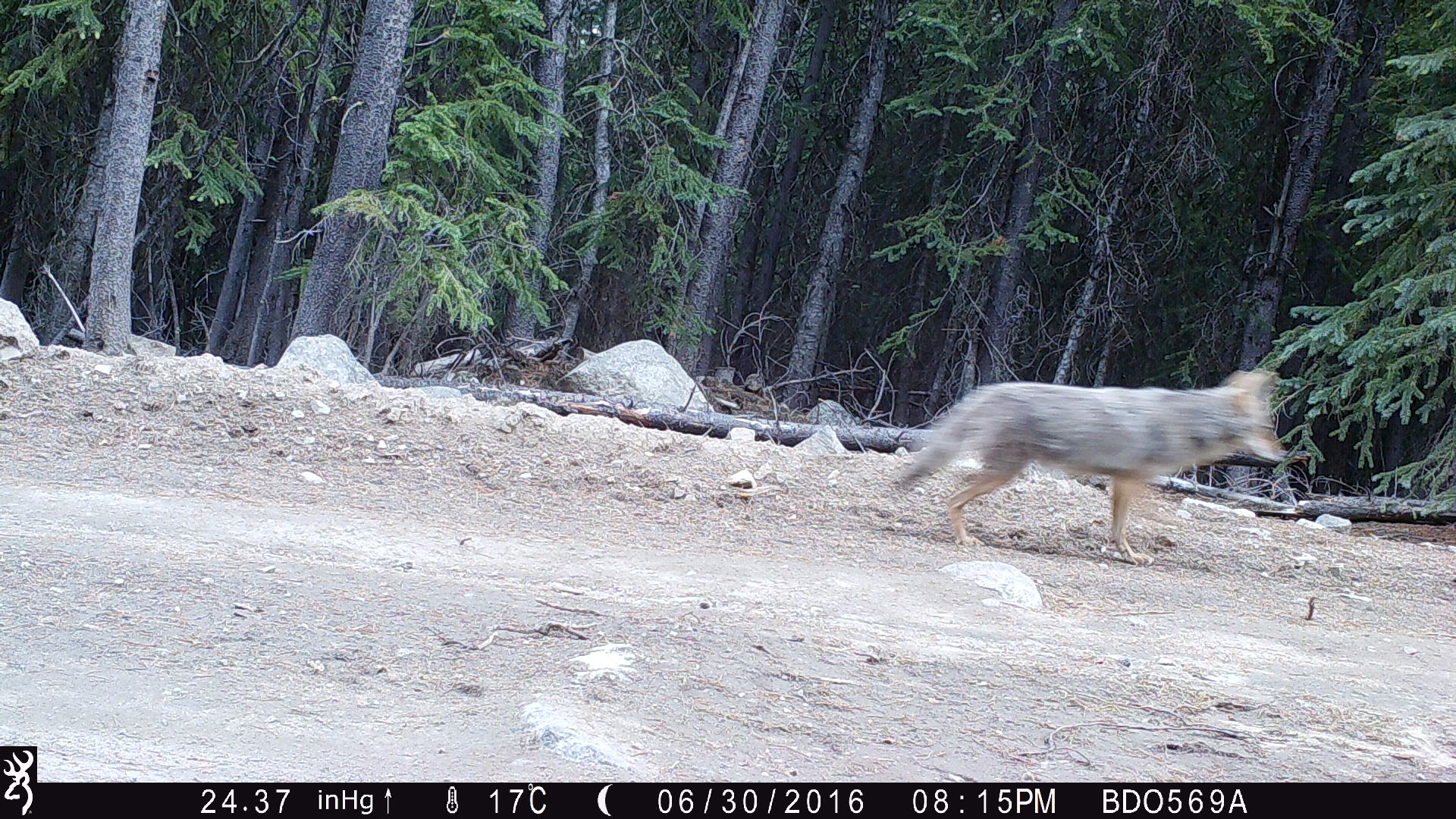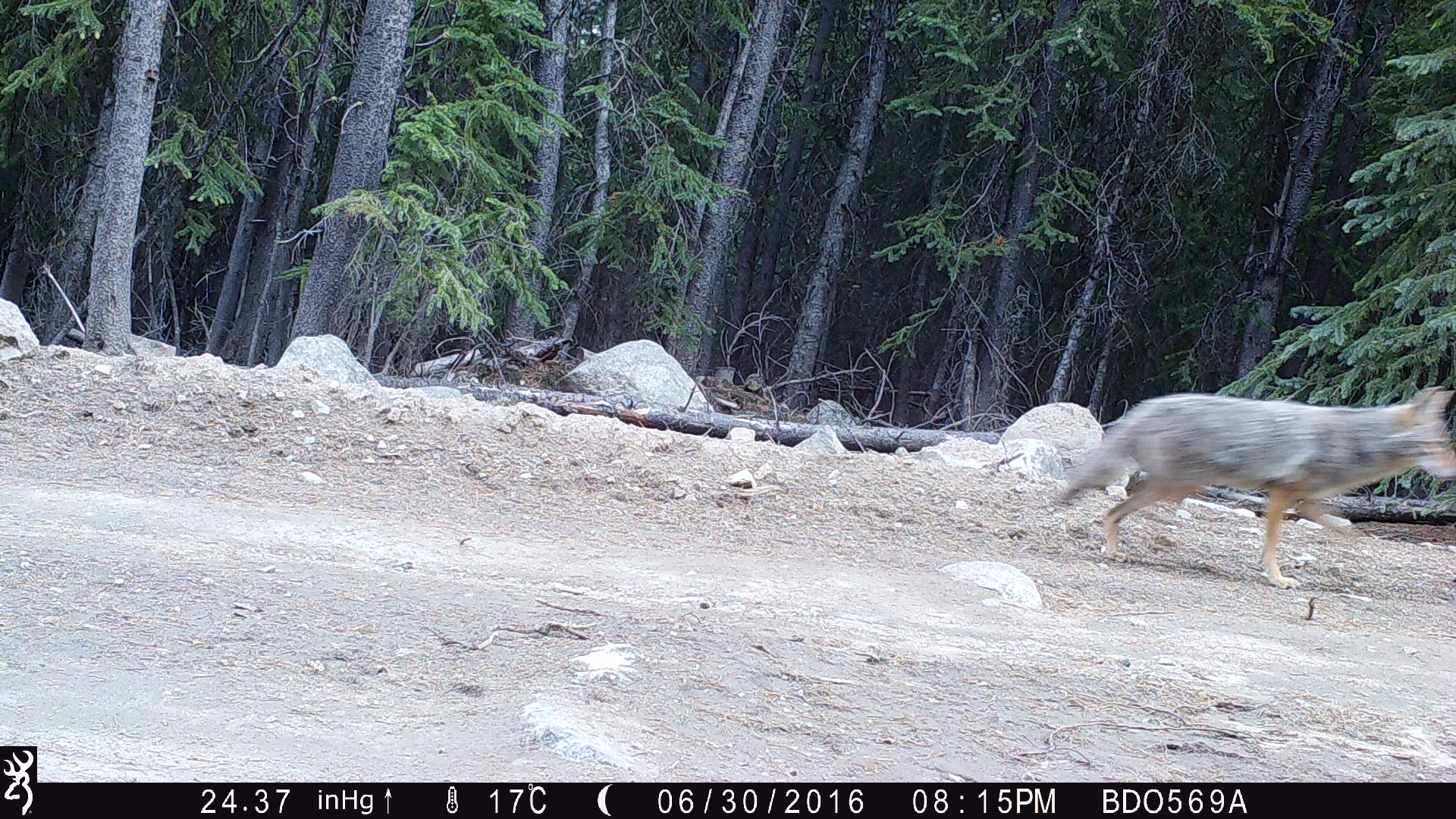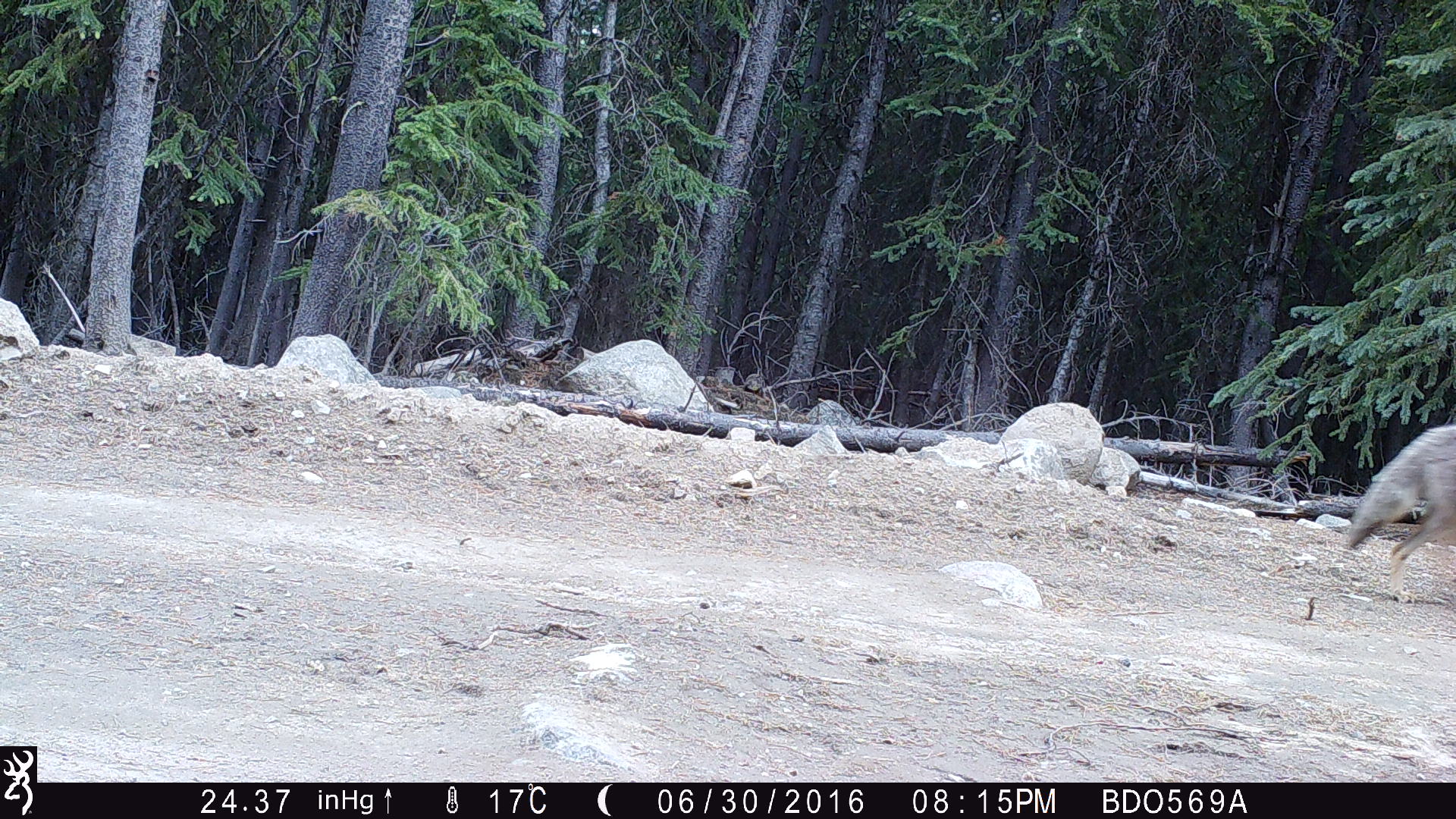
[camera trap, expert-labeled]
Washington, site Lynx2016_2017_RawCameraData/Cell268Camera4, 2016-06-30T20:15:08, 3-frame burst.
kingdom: Animalia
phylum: Chordata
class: Mammalia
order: Carnivora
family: Canidae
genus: Canis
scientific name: Canis latrans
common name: coyote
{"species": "Canis latrans (coyote)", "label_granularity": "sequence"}